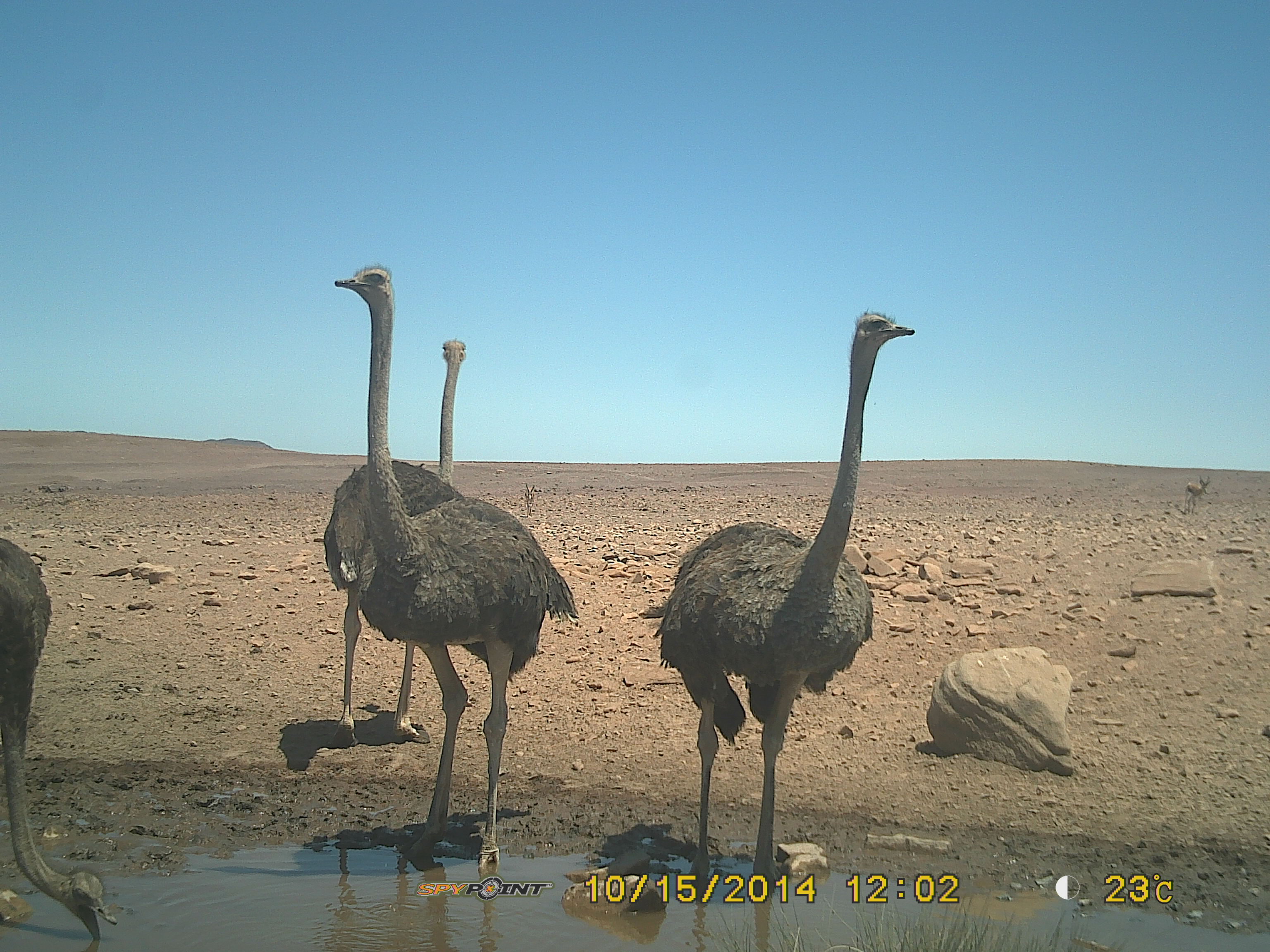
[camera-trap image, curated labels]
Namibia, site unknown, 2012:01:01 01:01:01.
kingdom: Animalia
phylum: Chordata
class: Aves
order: Struthioniformes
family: Struthionidae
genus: Struthio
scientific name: Struthio camelus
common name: common ostrich